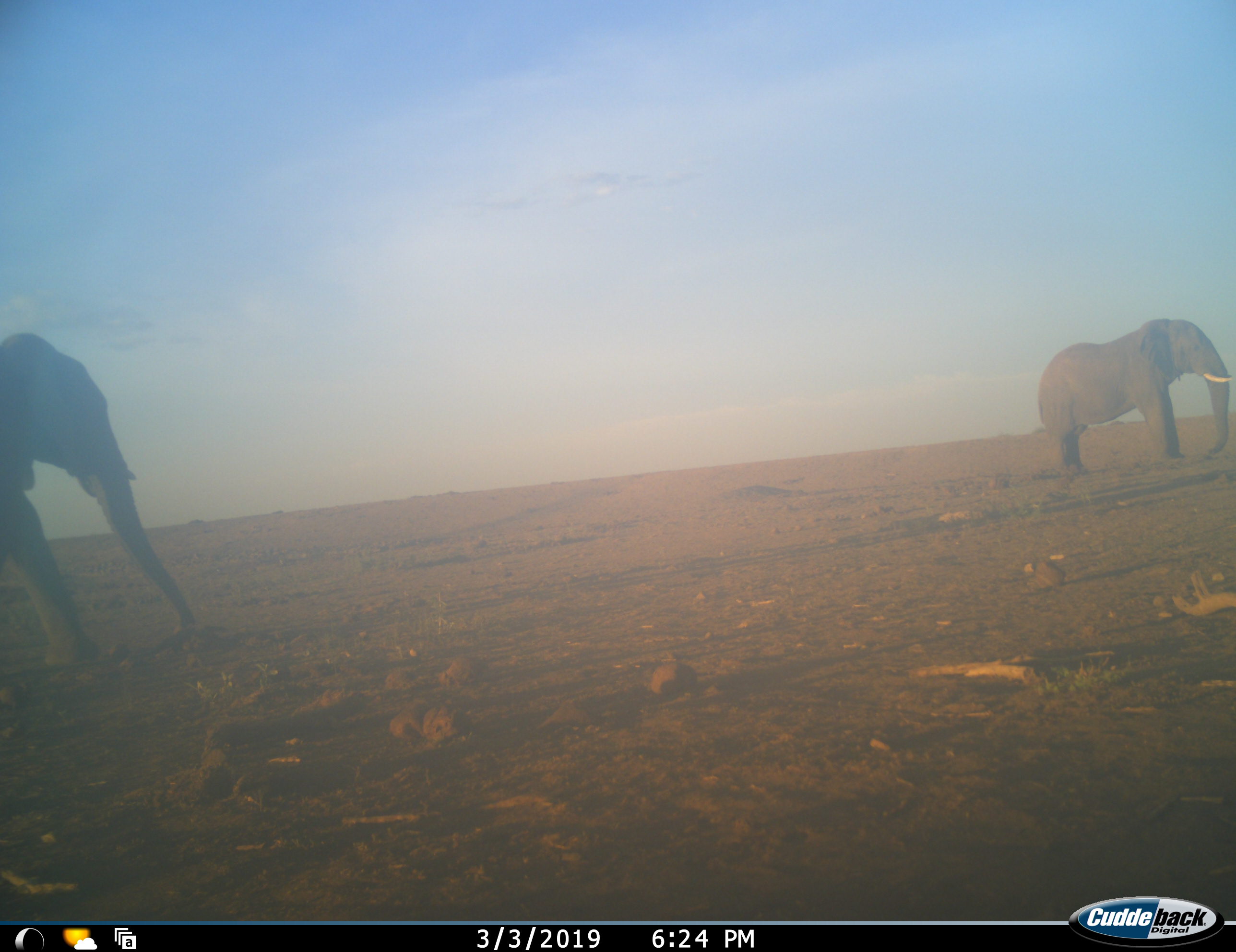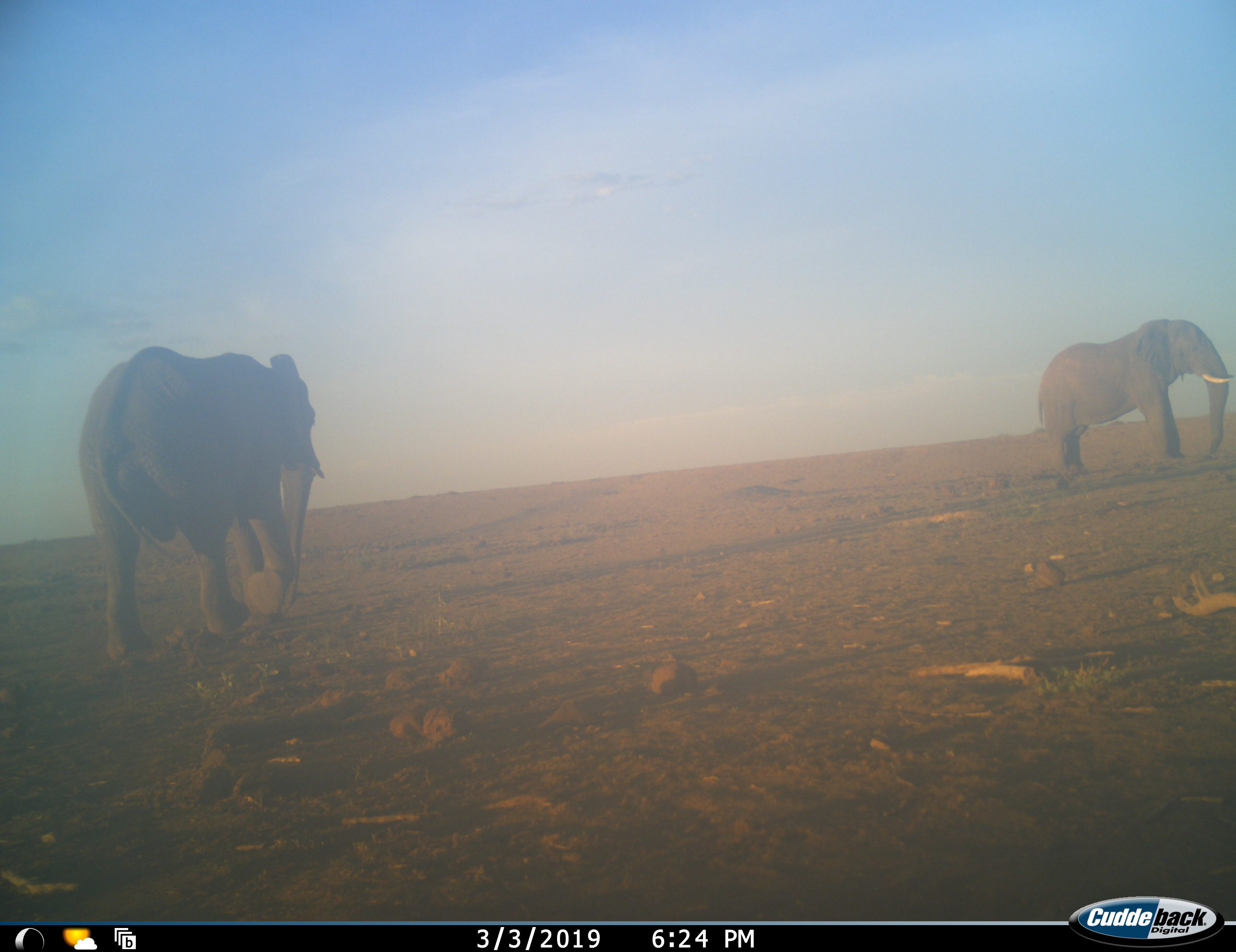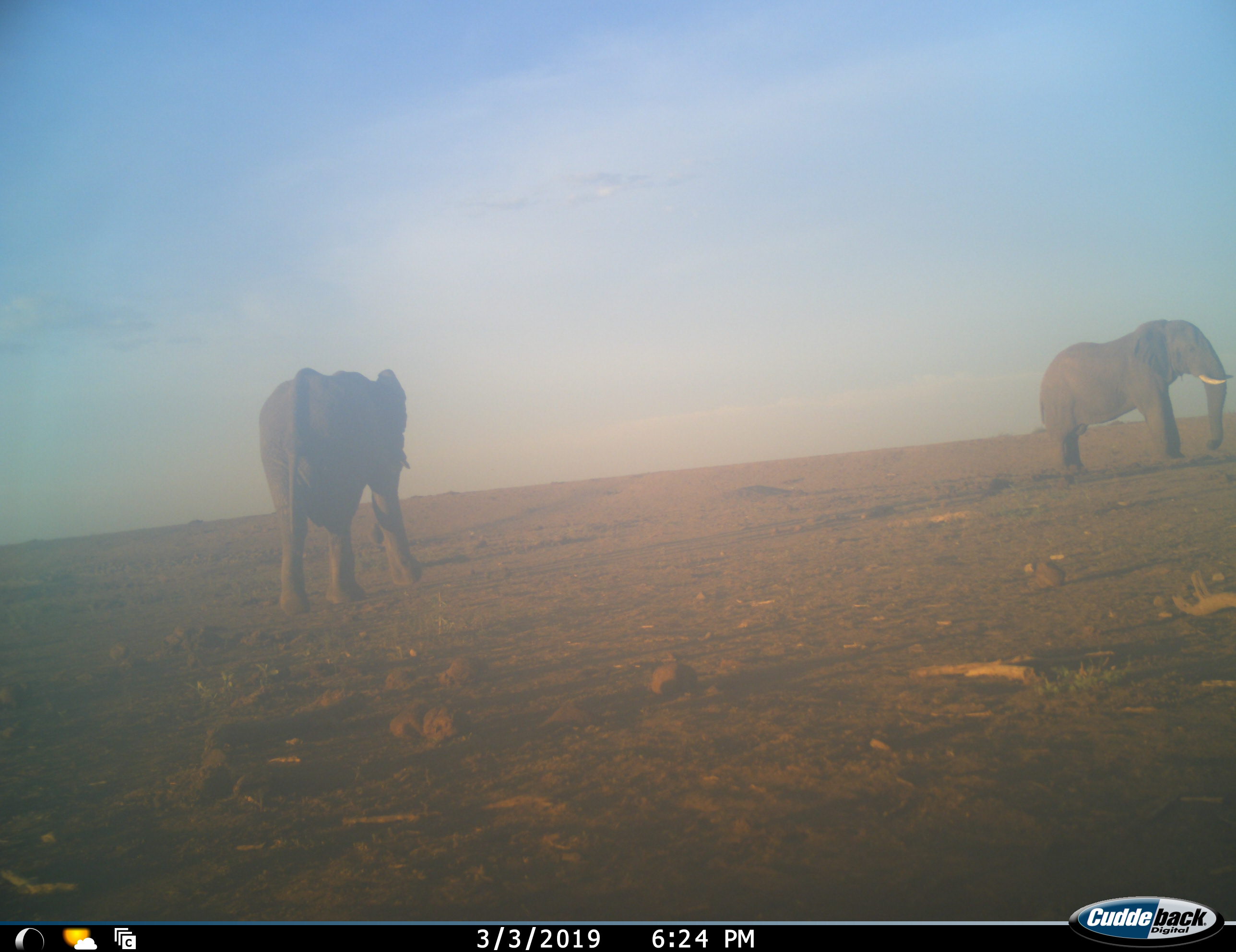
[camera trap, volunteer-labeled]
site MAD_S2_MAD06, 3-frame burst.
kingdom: Animalia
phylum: Chordata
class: Mammalia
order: Proboscidea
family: Elephantidae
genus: Loxodonta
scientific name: Loxodonta africana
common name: african bush elephant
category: elephant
Elephant (african bush elephant) (Loxodonta africana), count 2. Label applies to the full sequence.